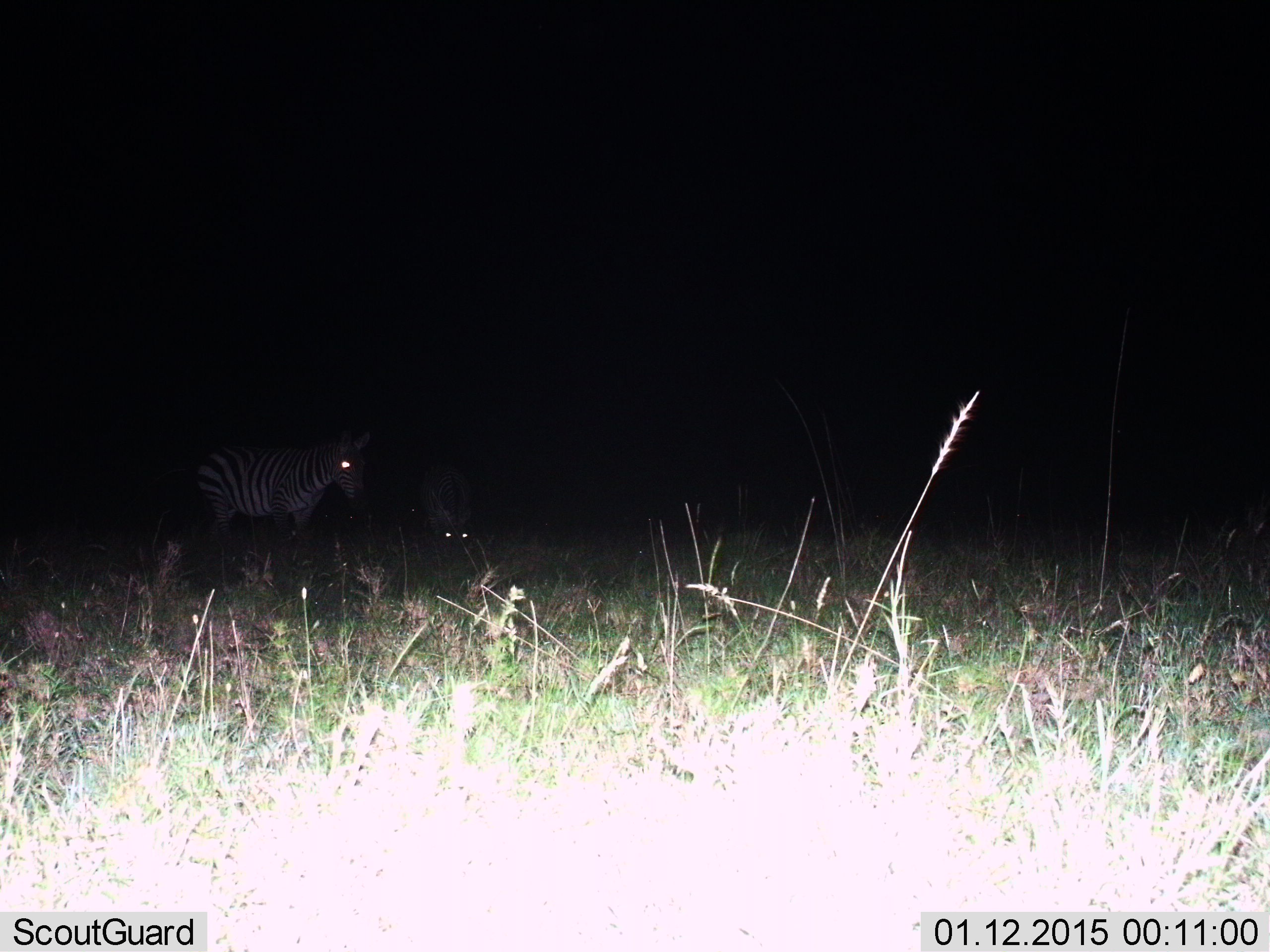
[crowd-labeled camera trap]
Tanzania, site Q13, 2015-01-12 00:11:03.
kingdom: Animalia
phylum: Chordata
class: Mammalia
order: Perissodactyla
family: Equidae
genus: Equus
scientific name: Equus quagga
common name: plains zebra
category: zebra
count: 2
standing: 90%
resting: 20%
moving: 0%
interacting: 0%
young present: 0%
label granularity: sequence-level